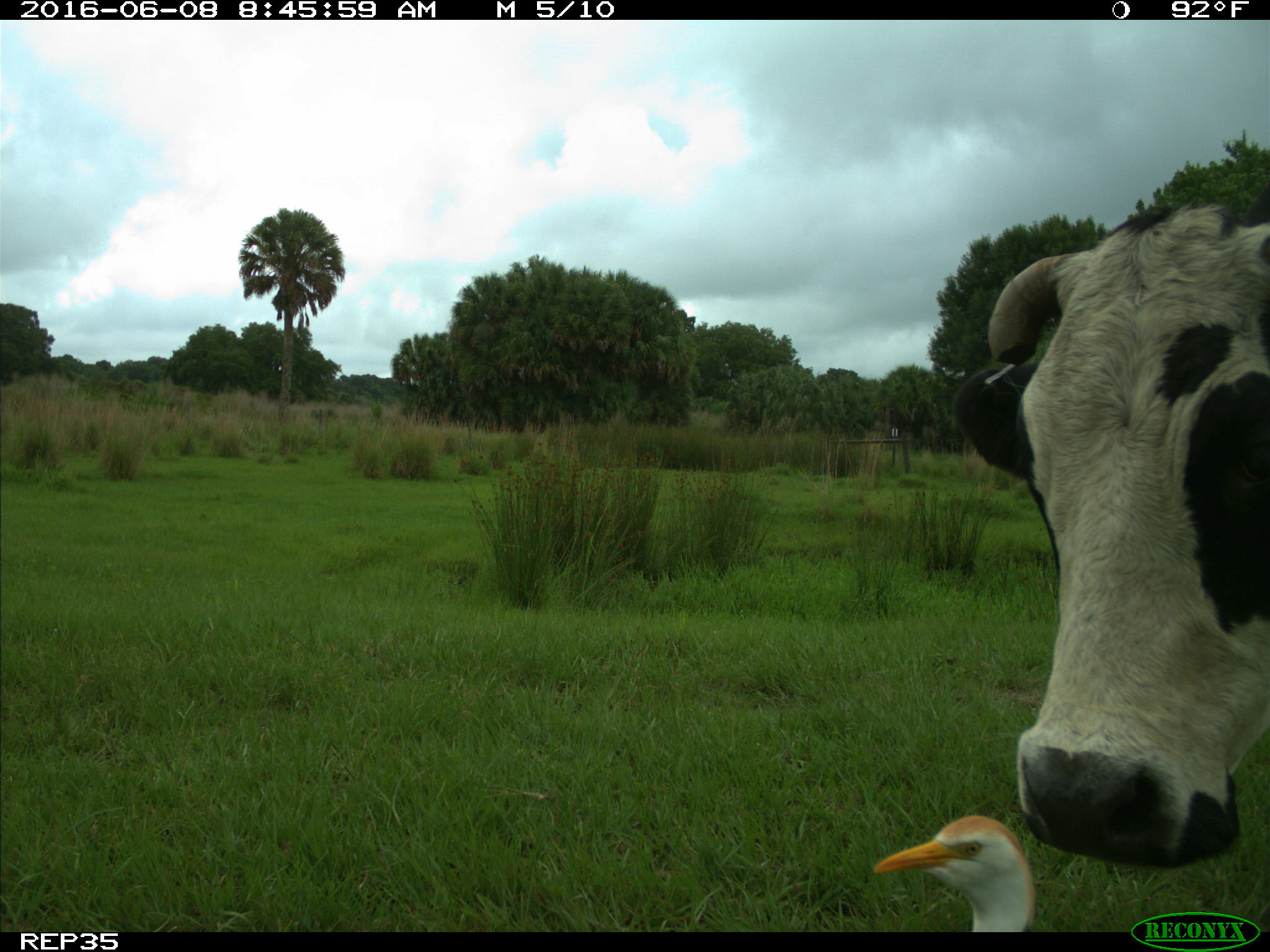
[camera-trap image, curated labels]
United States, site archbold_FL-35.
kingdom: Animalia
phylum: Chordata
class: Mammalia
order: Artiodactyla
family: Bovidae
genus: Bos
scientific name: Bos taurus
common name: domestic cow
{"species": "Bos taurus (domestic cow)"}